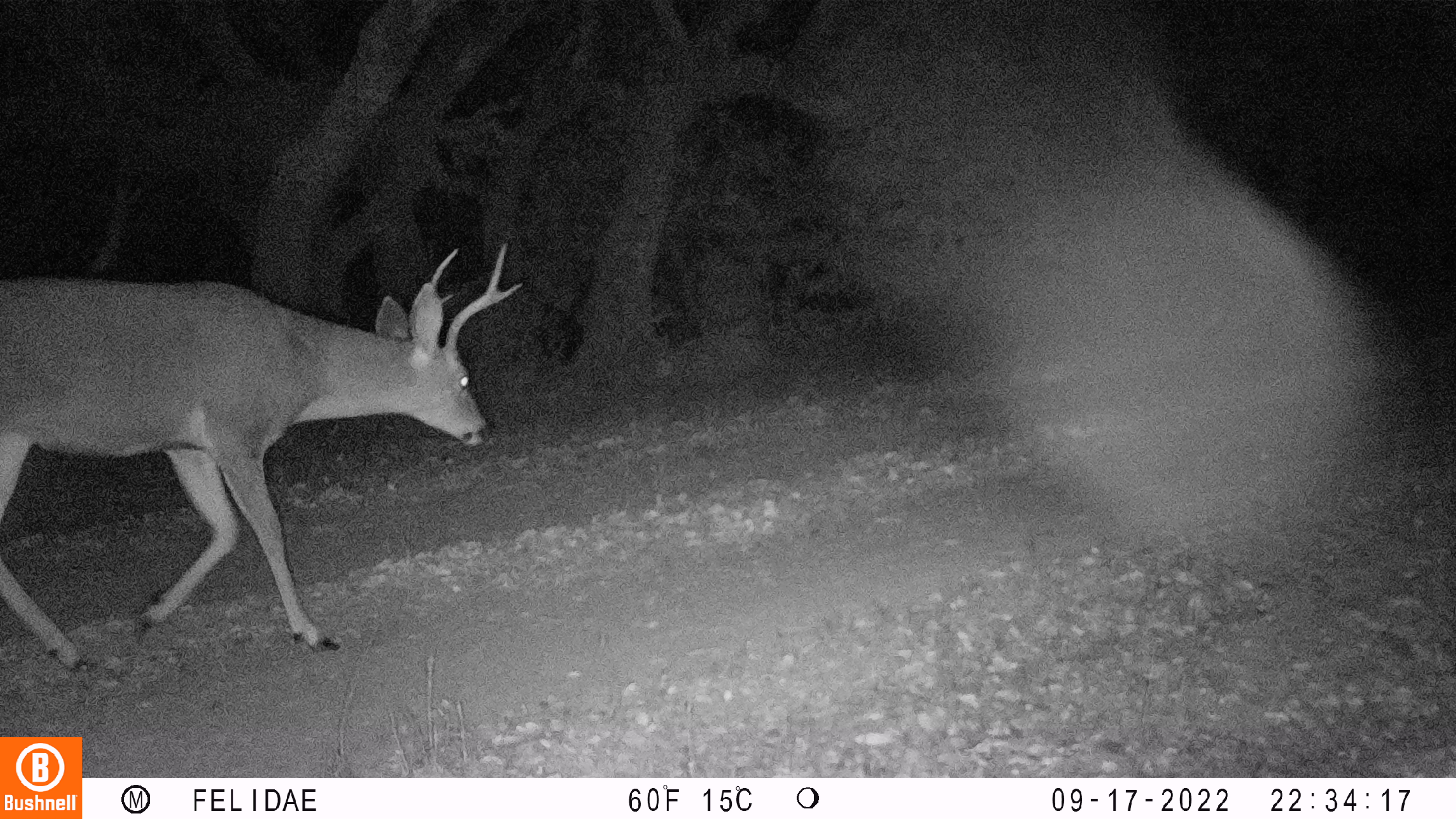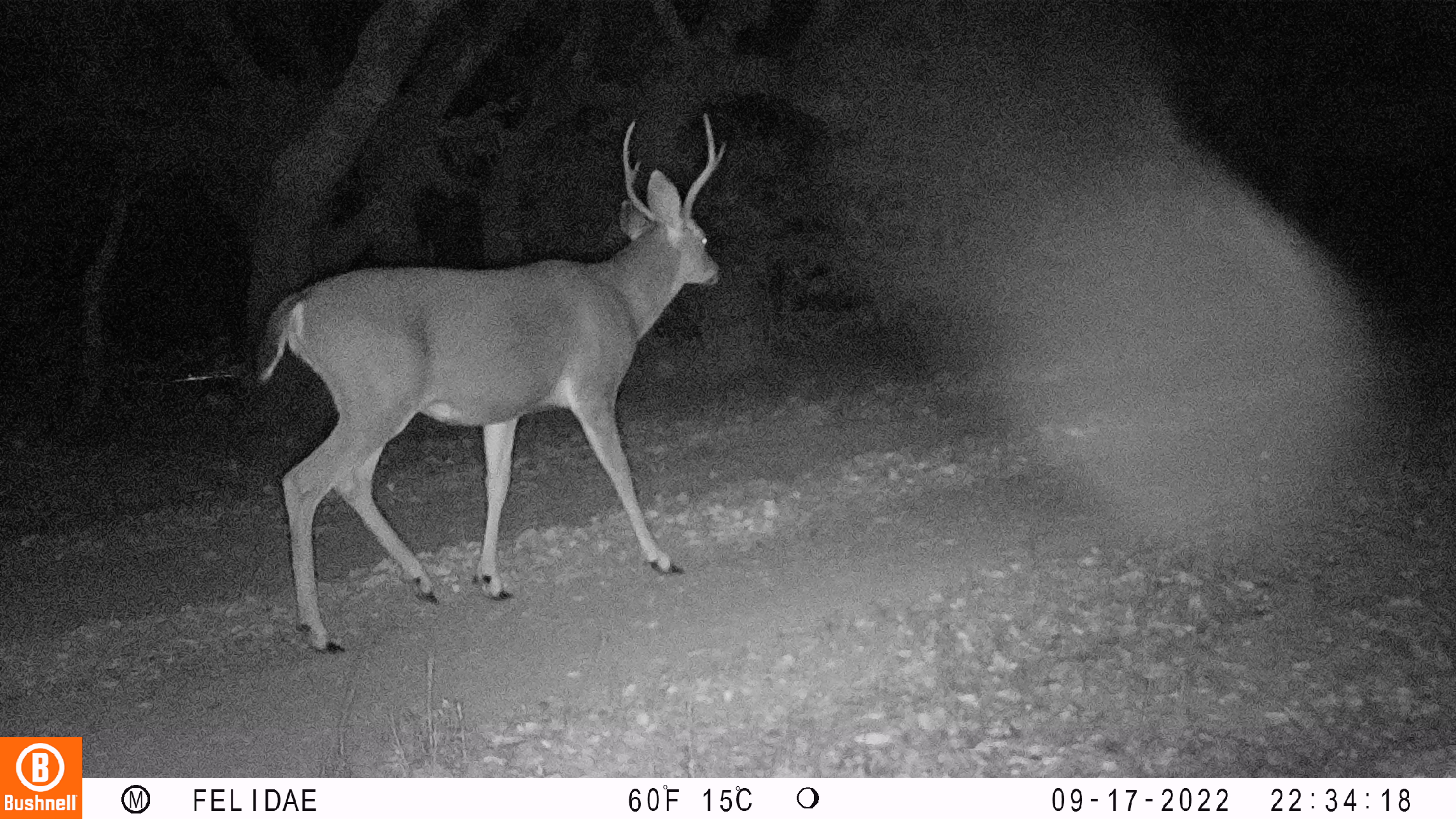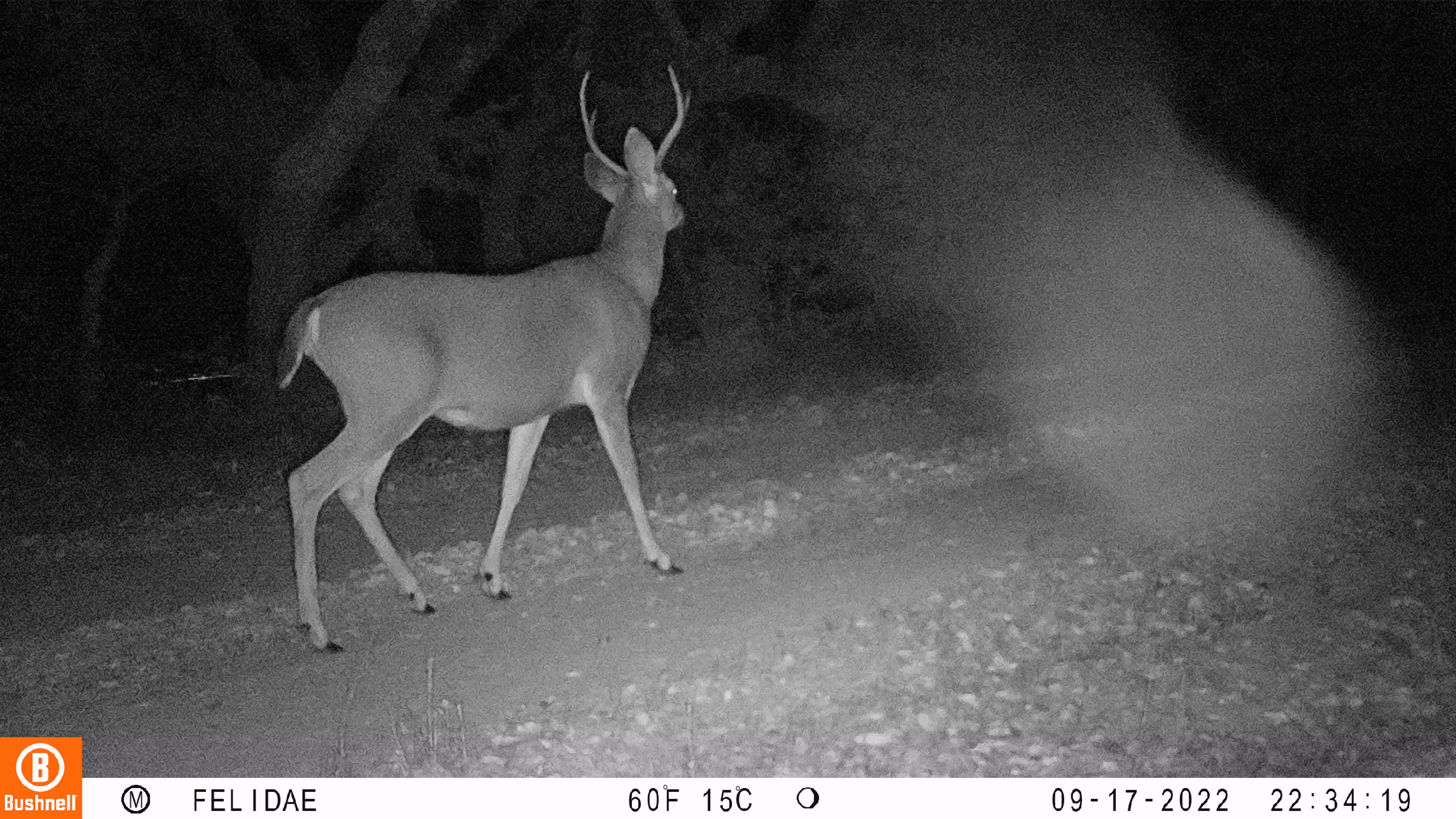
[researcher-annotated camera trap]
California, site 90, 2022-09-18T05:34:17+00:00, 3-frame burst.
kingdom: Animalia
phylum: Chordata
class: Mammalia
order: Artiodactyla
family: Cervidae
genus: Odocoileus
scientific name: Odocoileus hemionus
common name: mule deer